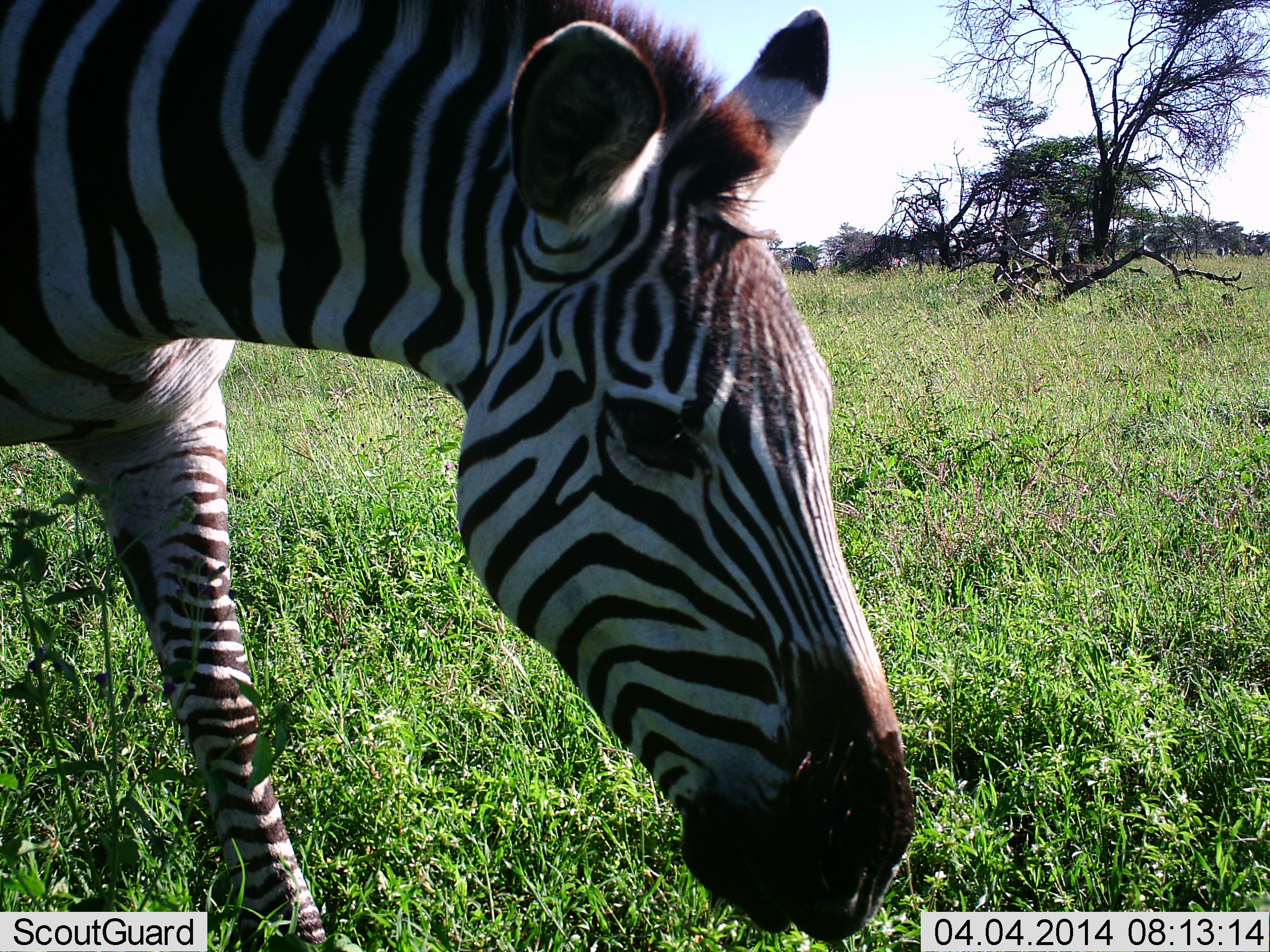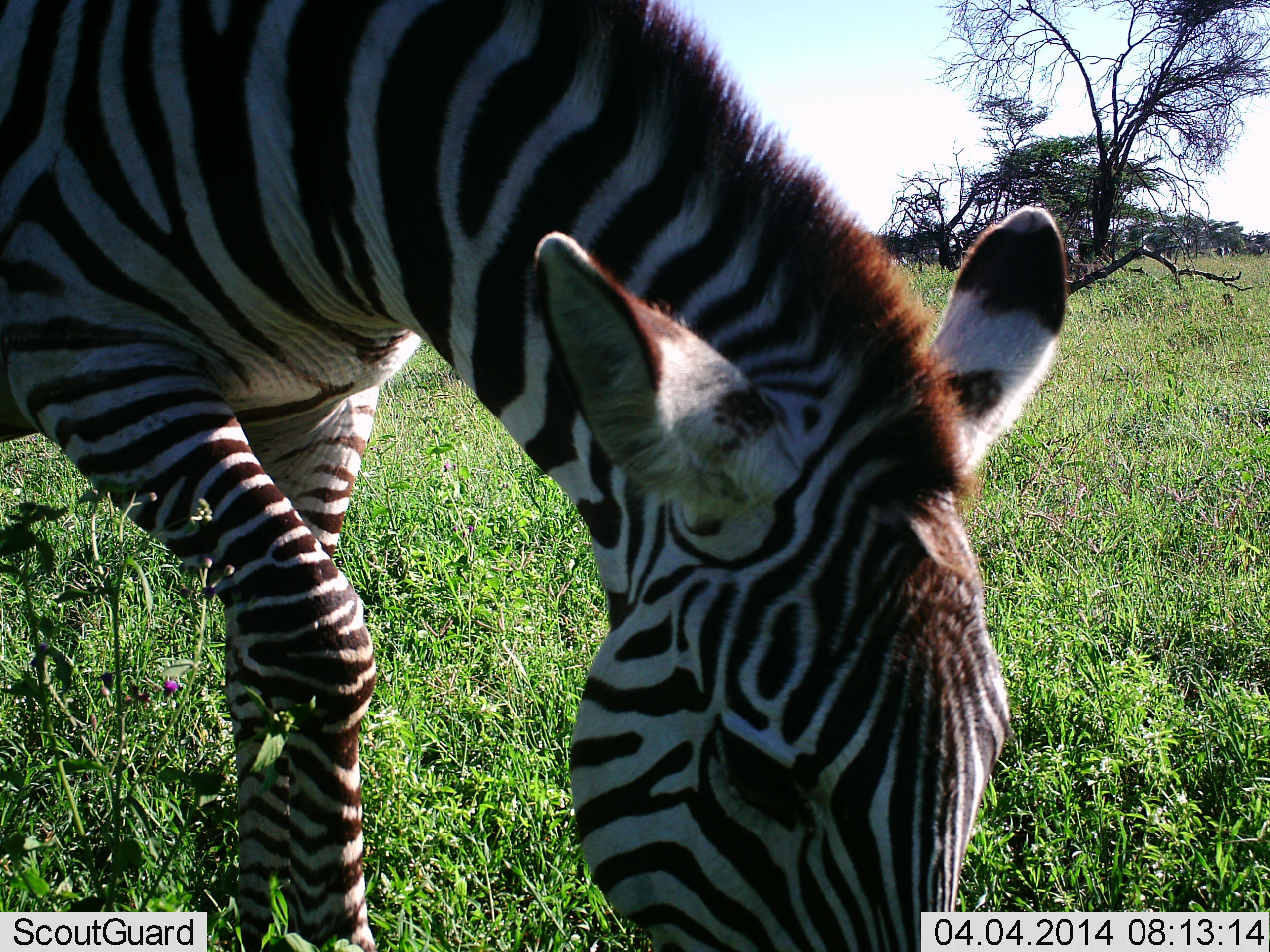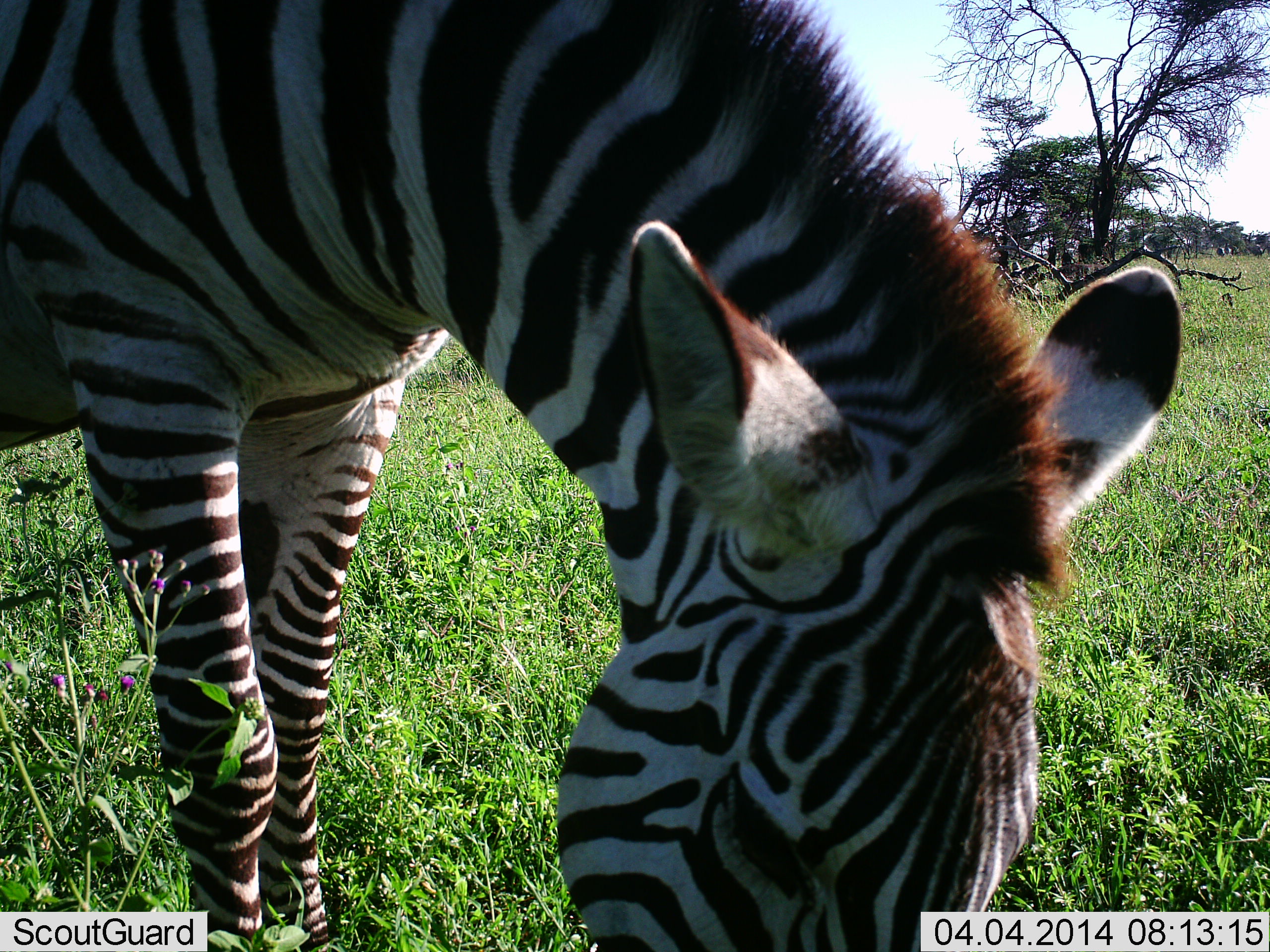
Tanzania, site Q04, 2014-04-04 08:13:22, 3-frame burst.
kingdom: Animalia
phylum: Chordata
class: Mammalia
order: Perissodactyla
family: Equidae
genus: Equus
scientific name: Equus quagga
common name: plains zebra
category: zebra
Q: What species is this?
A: Zebra (plains zebra) (Equus quagga).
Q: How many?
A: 1.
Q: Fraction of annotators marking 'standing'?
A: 0%.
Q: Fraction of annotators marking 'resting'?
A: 0%.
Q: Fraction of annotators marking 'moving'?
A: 0%.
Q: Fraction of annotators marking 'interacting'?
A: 0%.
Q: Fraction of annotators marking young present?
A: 0%.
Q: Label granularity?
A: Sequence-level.